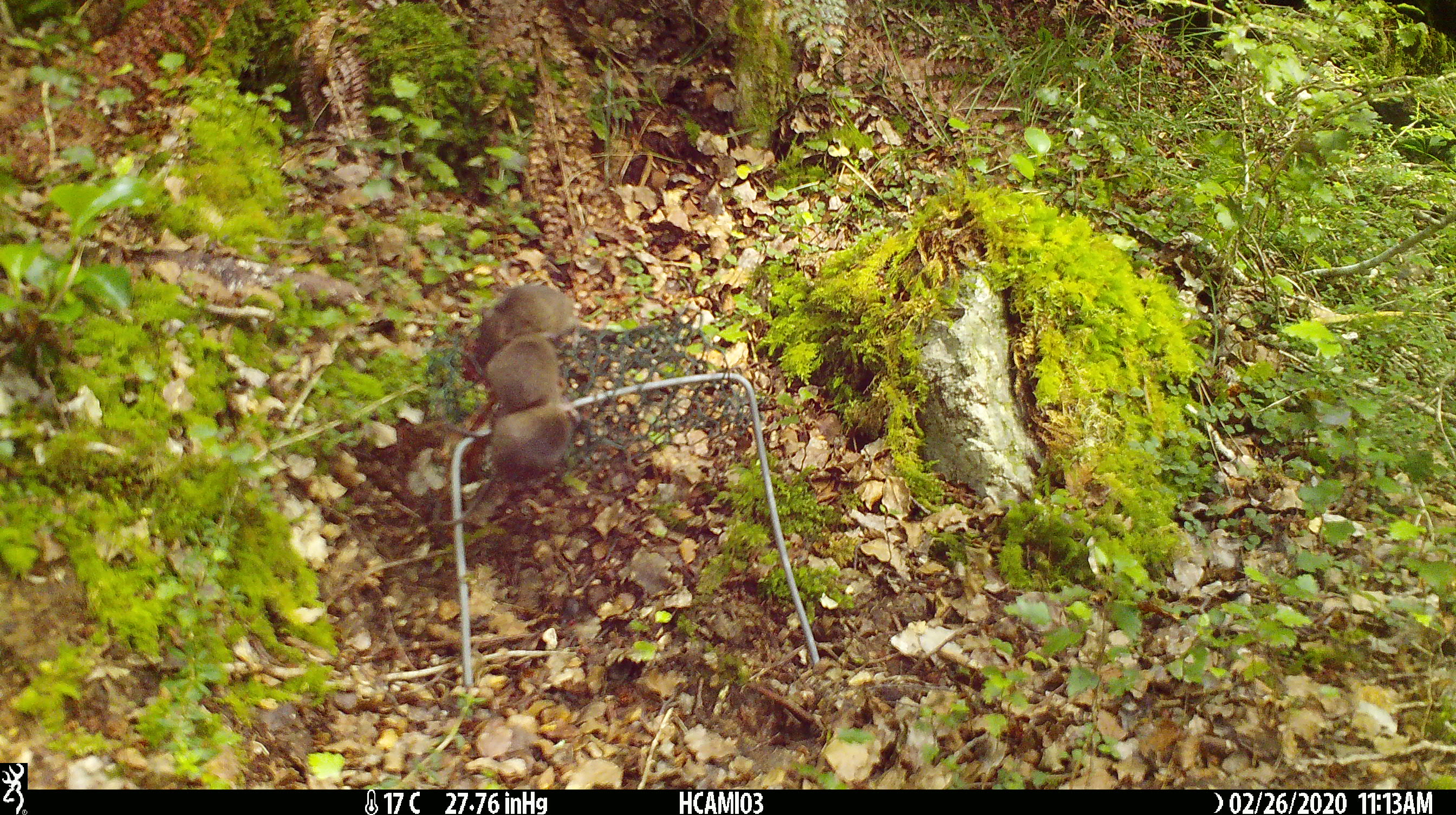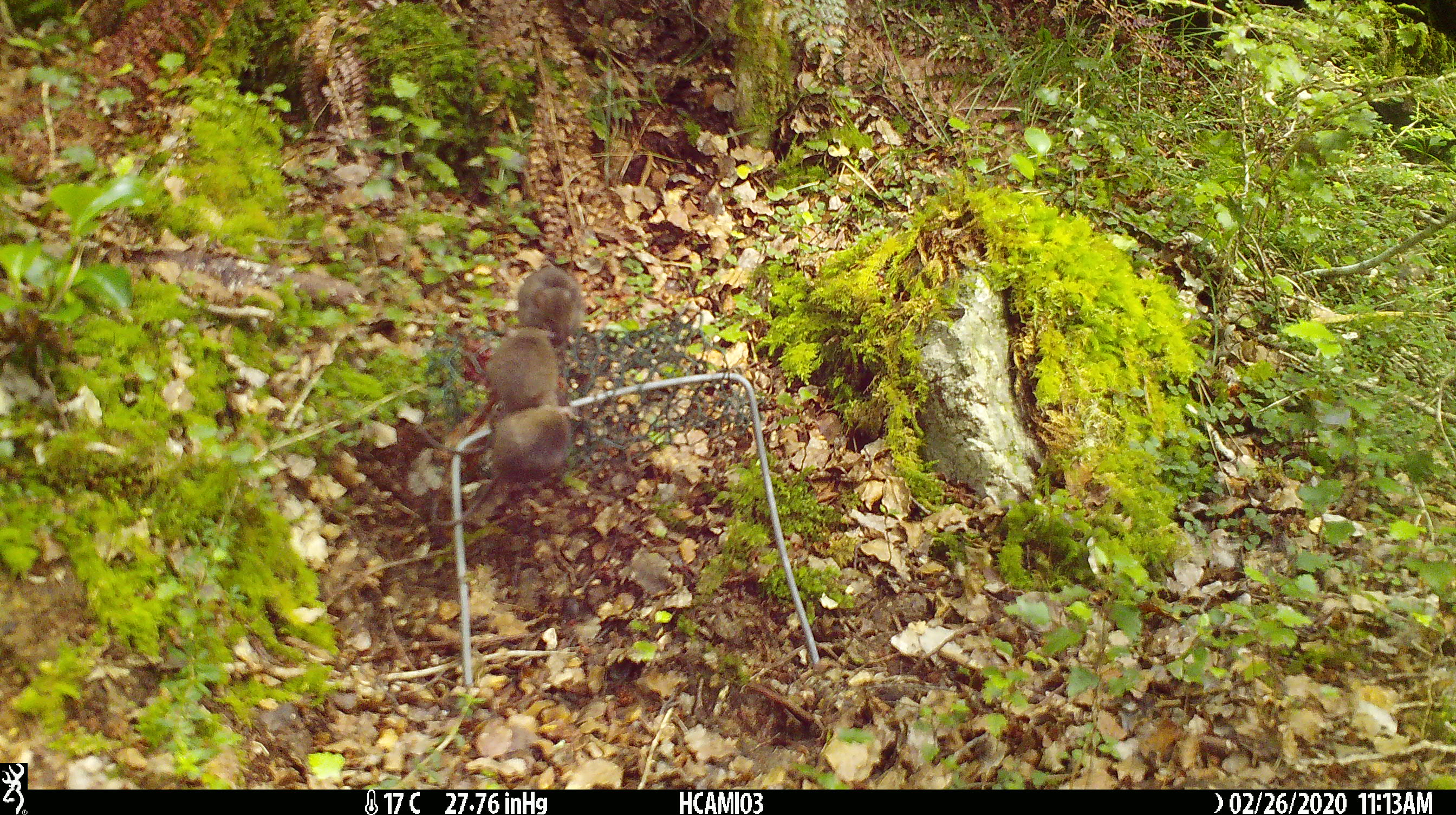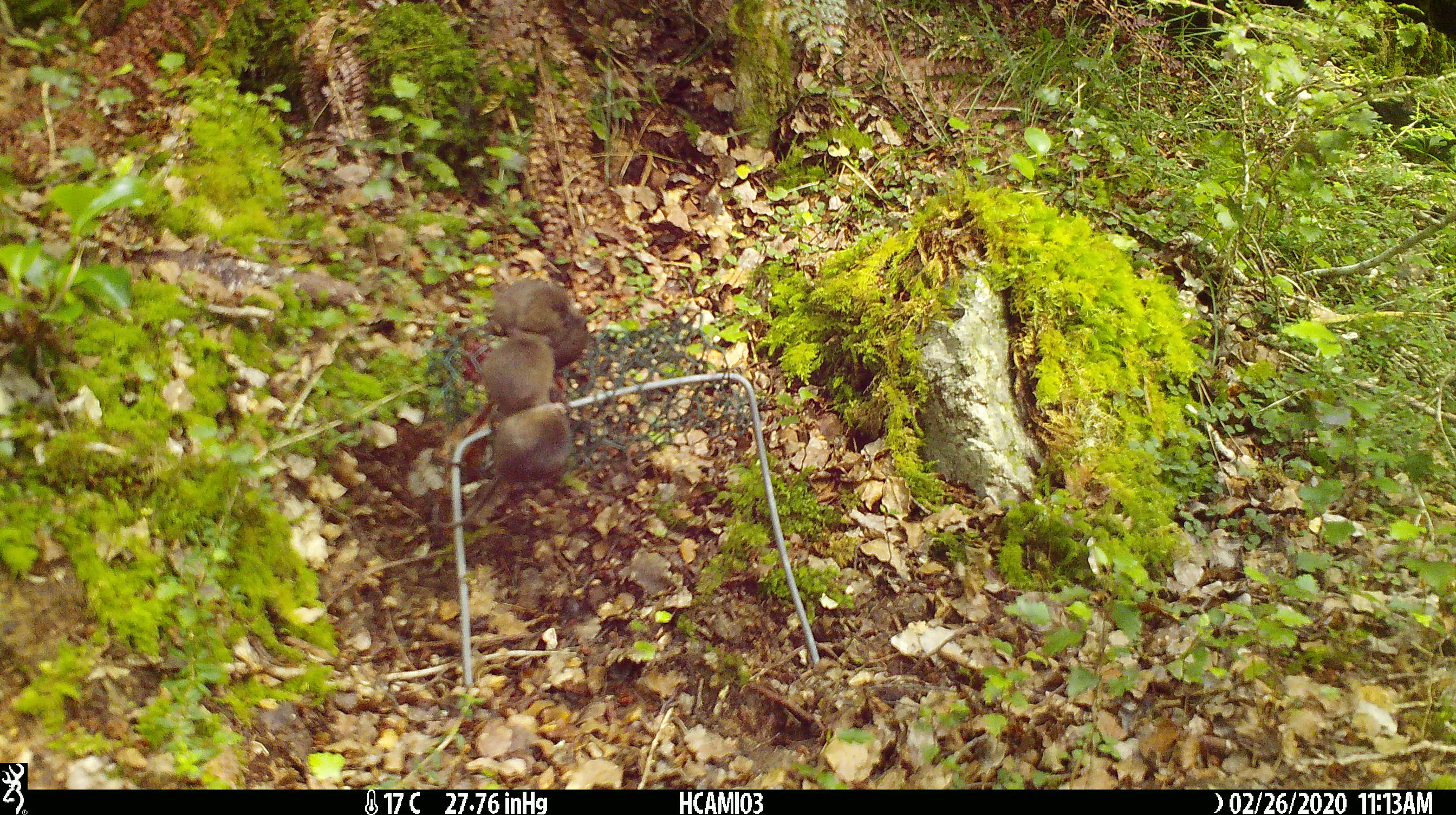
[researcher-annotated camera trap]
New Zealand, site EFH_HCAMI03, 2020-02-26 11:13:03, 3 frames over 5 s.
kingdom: Animalia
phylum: Chordata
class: Mammalia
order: Rodentia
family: Muridae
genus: Mus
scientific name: Mus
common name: mouse